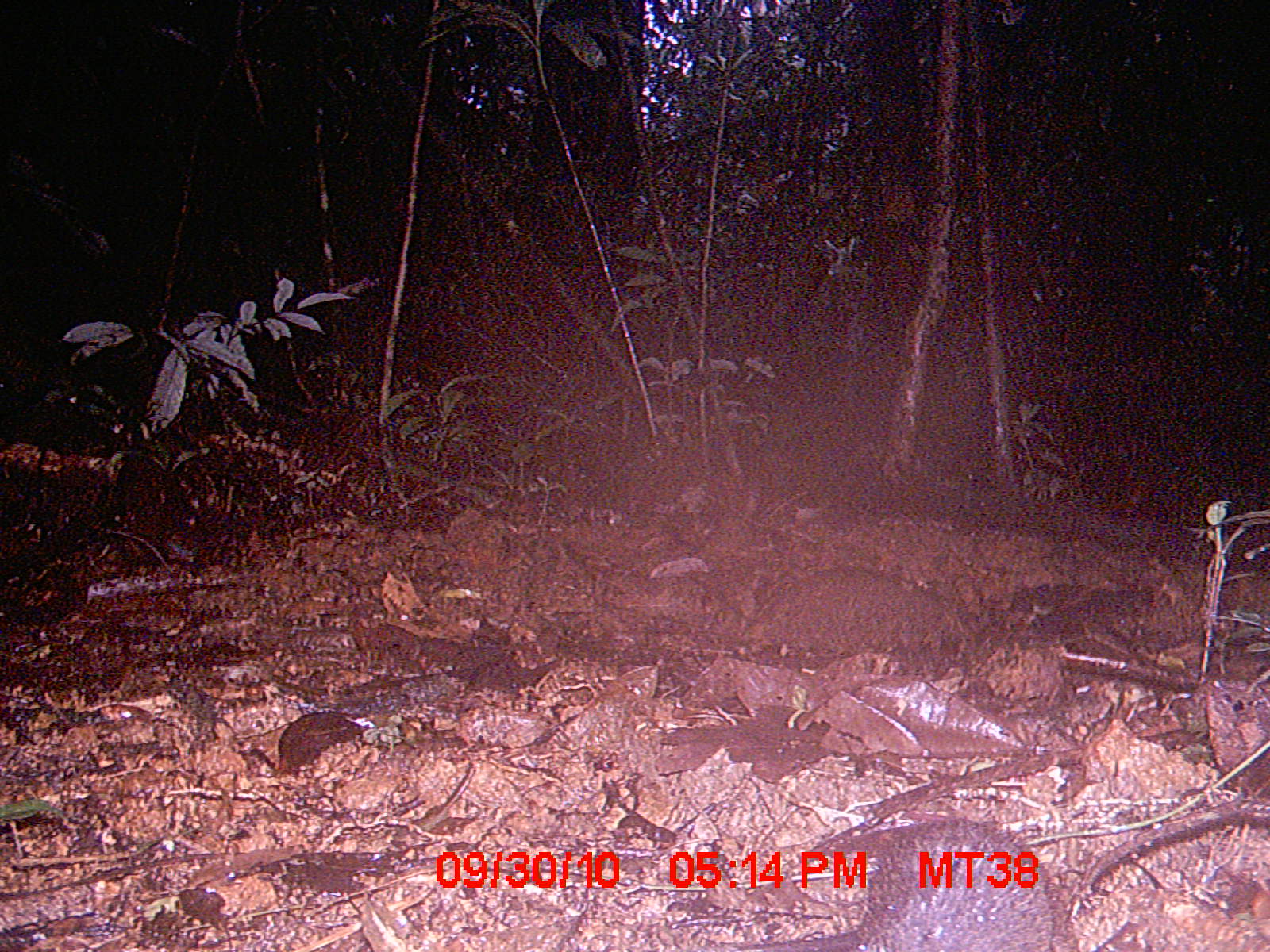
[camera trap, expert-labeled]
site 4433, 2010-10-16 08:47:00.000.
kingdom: Animalia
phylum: Chordata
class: Aves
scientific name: Aves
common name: bird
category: unknown bird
Unknown bird (bird) (Aves), count 1.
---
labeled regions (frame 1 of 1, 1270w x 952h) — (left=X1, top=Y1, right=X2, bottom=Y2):
unknown bird: (left=737, top=812, right=1080, bottom=952)